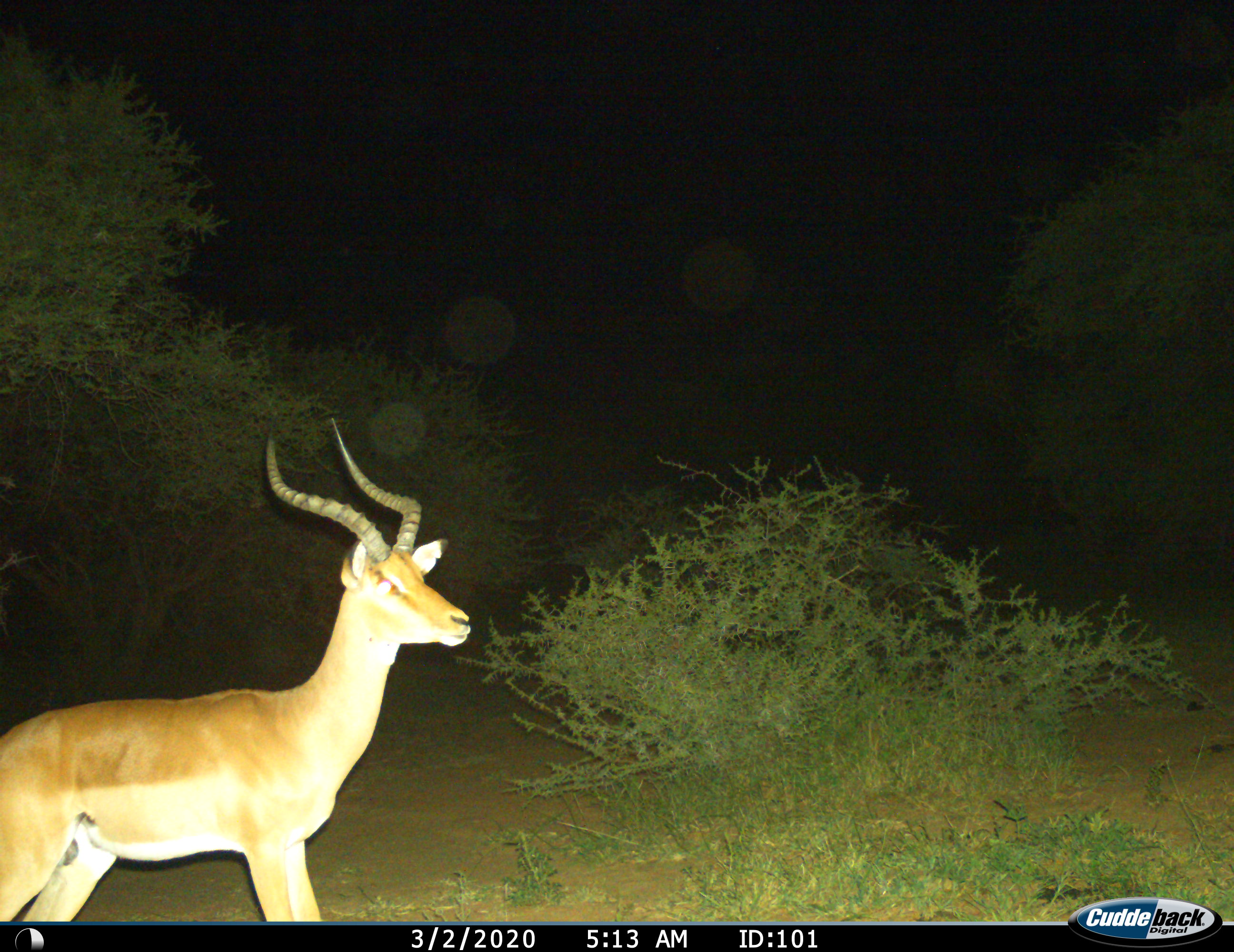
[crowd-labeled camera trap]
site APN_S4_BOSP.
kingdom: Animalia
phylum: Chordata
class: Mammalia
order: Artiodactyla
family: Bovidae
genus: Aepyceros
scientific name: Aepyceros melampus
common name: impala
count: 1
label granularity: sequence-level